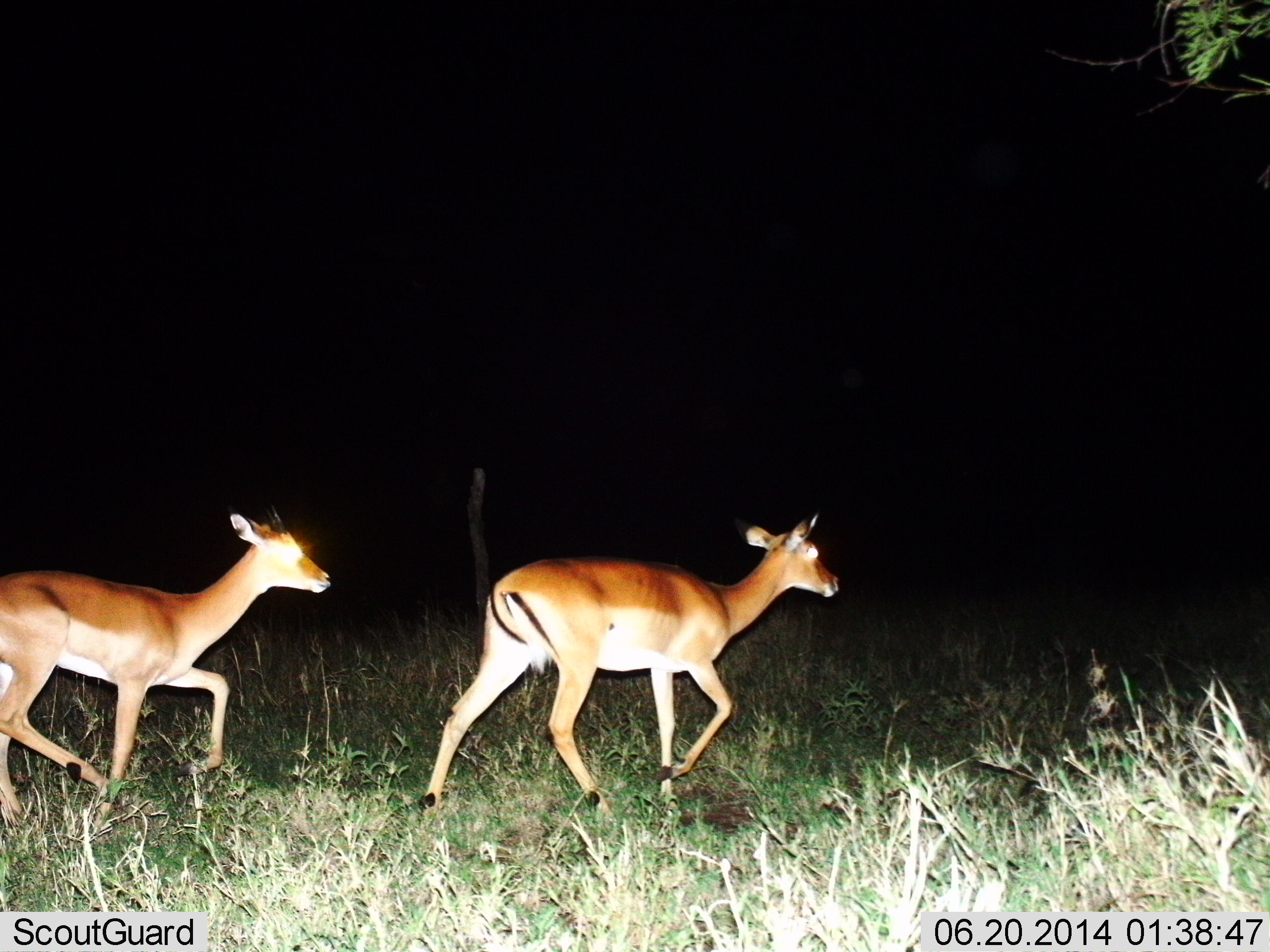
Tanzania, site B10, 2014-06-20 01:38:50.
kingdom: Animalia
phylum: Chordata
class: Mammalia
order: Artiodactyla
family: Bovidae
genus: Nanger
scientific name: Nanger granti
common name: grant's gazelle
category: gazellegrants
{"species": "gazellegrants (grant's gazelle) (Nanger granti)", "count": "2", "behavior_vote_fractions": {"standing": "10%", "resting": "0%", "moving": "90%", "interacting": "0%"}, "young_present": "0%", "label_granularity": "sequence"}